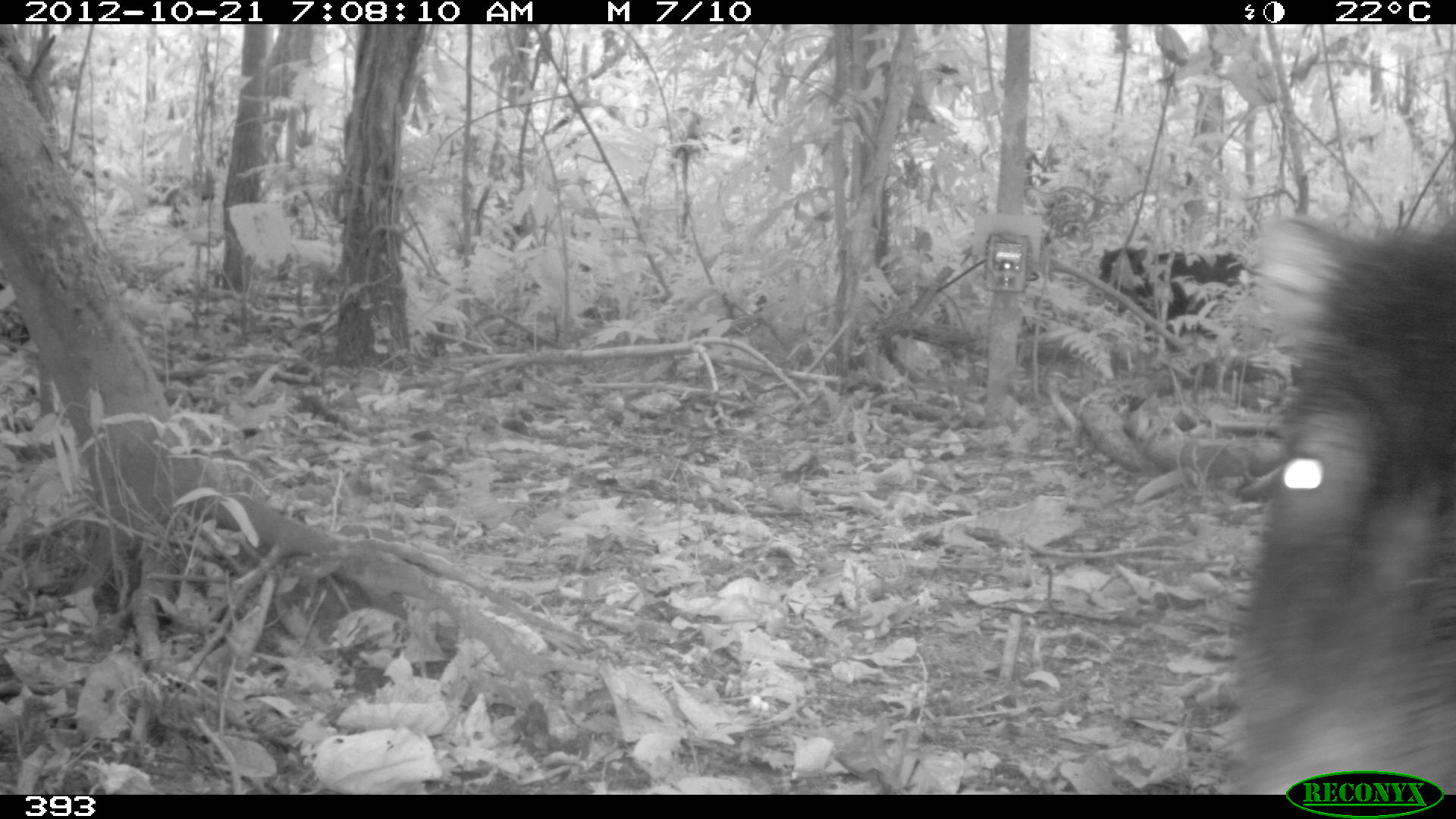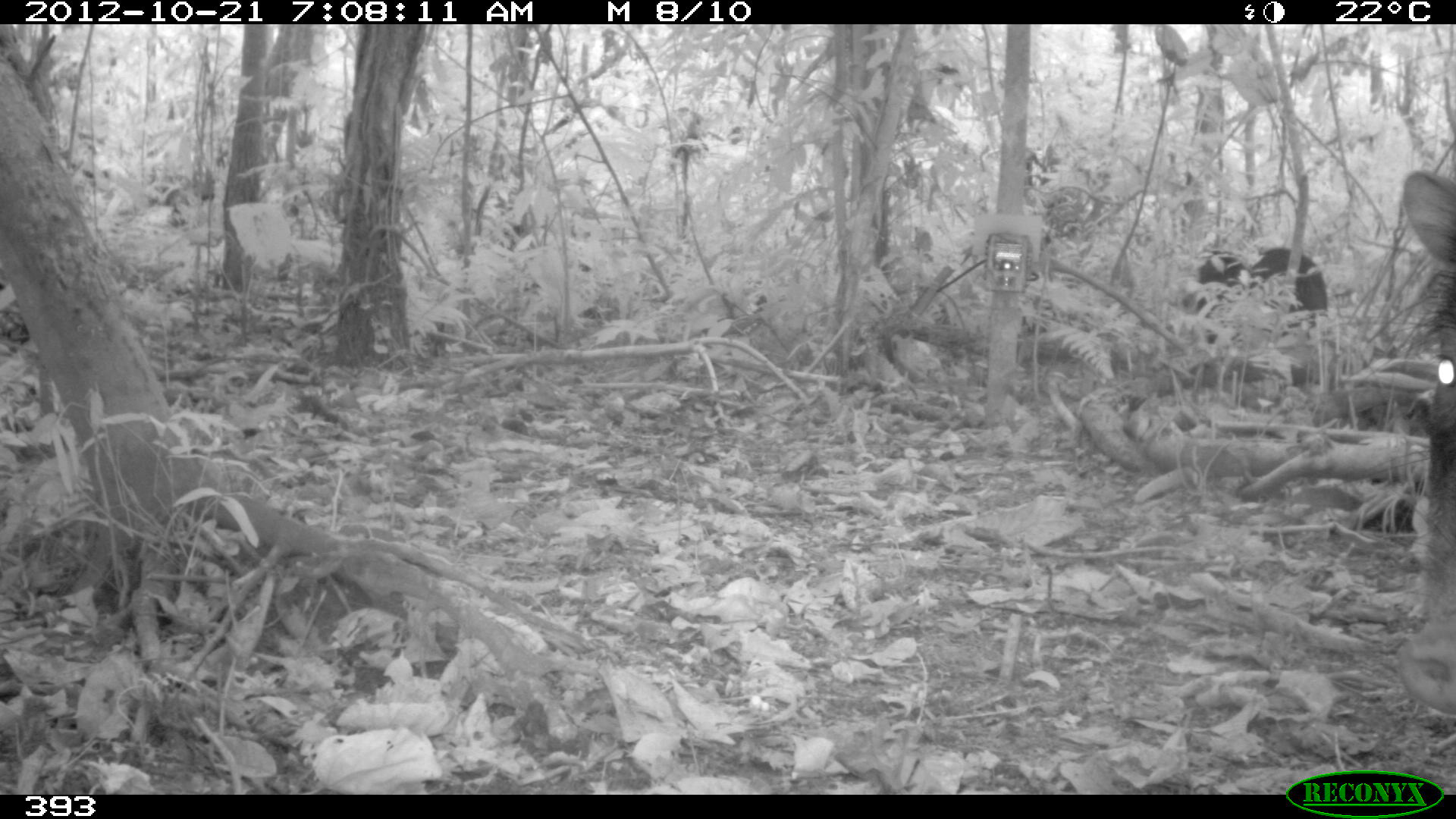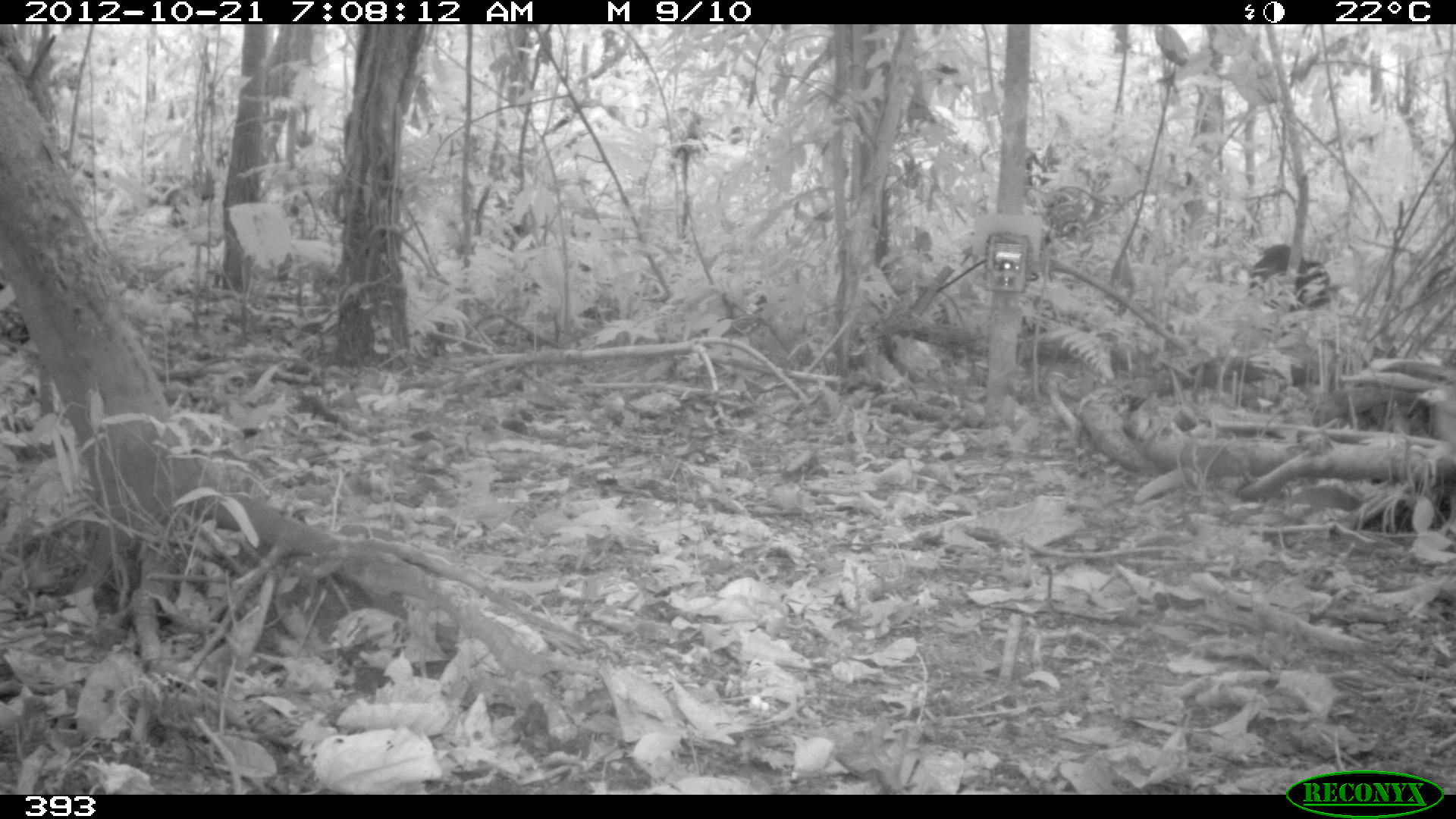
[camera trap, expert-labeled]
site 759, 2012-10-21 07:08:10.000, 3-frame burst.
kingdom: Animalia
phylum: Chordata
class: Mammalia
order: Artiodactyla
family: Tayassuidae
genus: Tayassu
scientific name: Tayassu pecari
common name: white-lipped peccary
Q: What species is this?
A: Tayassu pecari (white-lipped peccary).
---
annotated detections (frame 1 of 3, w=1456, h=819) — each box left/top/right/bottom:
tayassu pecari: 1220/210/1456/792; 1097/244/1254/352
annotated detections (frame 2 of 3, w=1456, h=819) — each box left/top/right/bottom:
tayassu pecari: 1395/167/1456/715; 1179/246/1328/345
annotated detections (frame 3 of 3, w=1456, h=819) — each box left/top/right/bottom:
tayassu pecari: 1248/243/1339/312